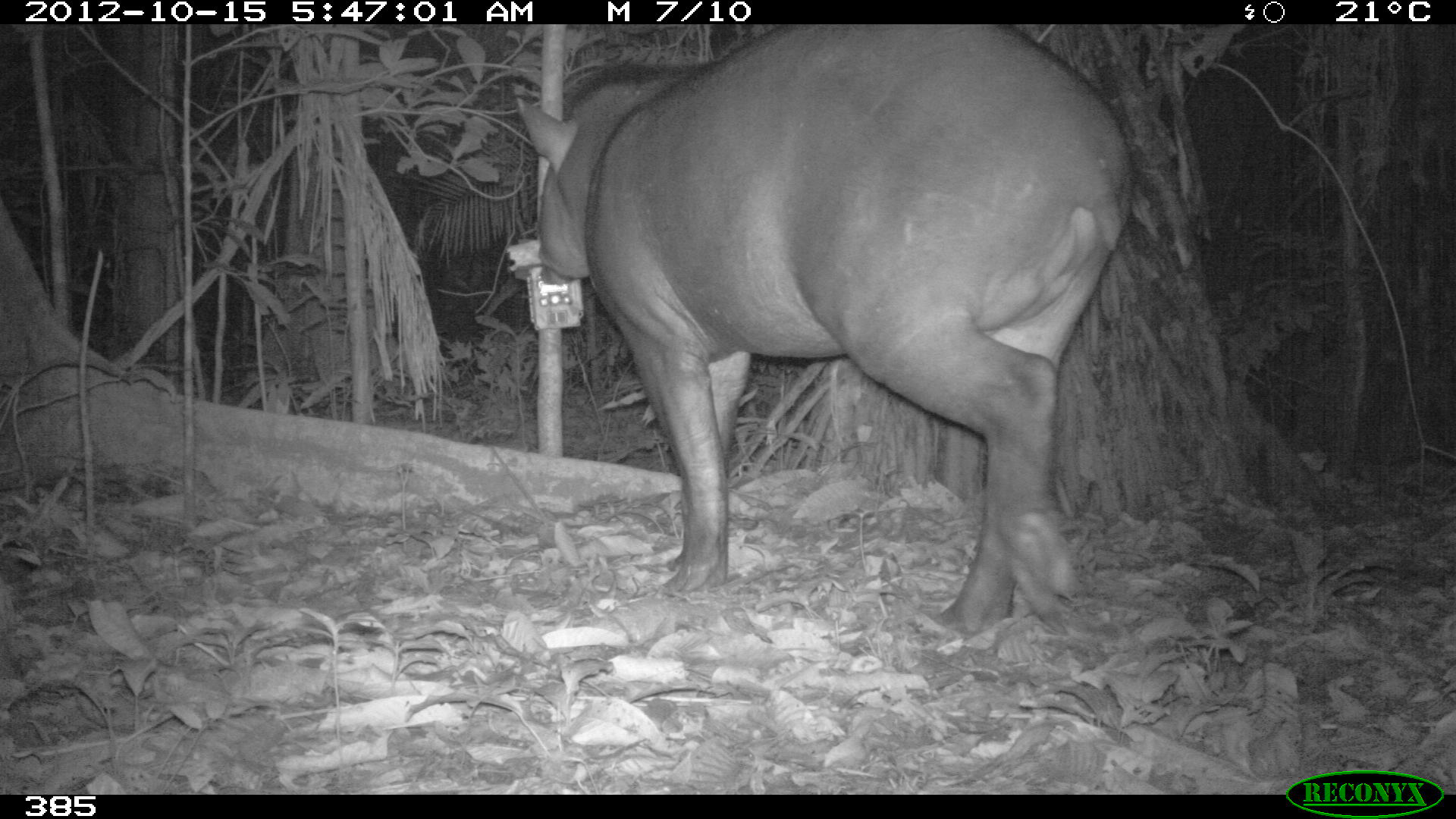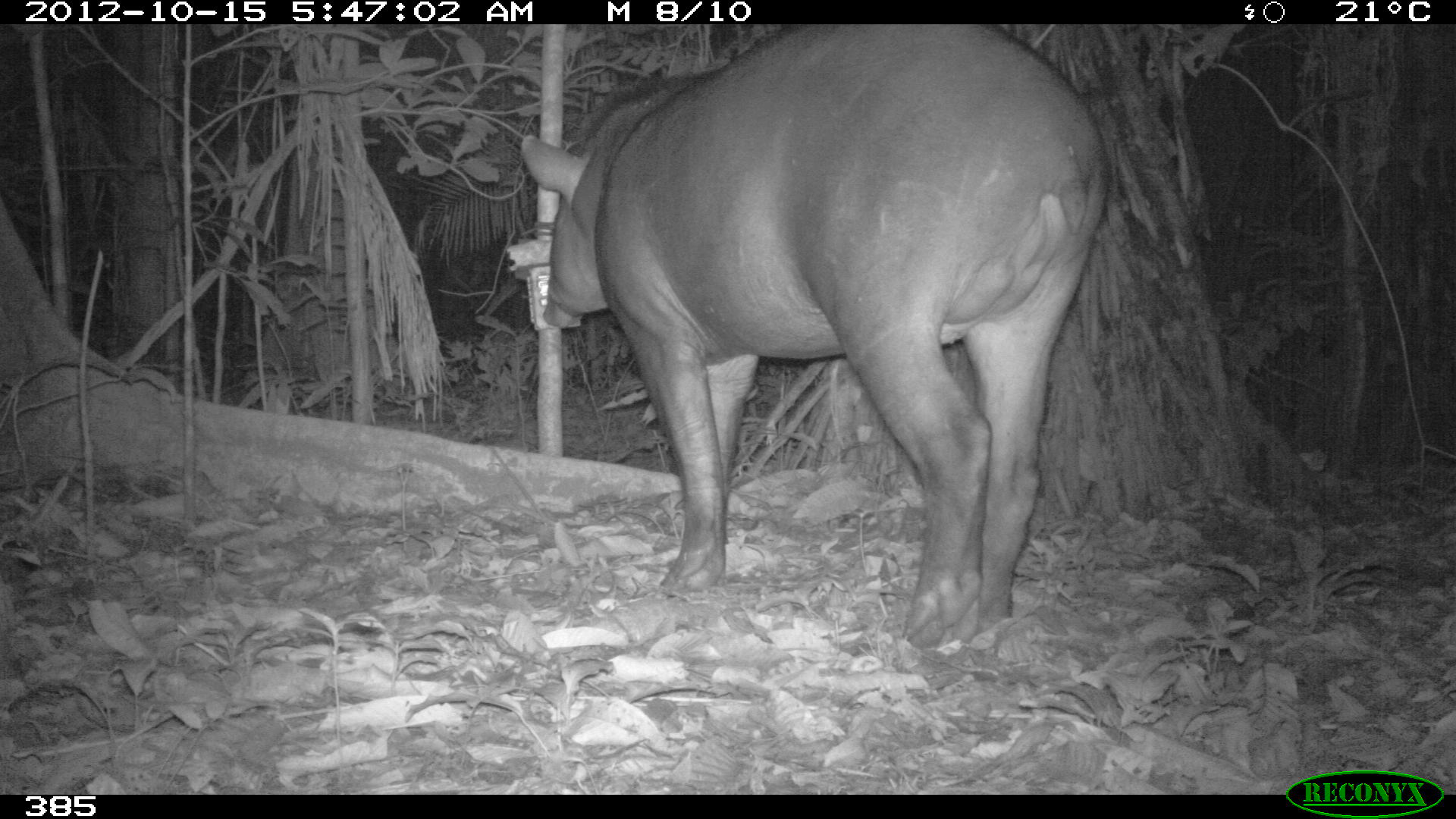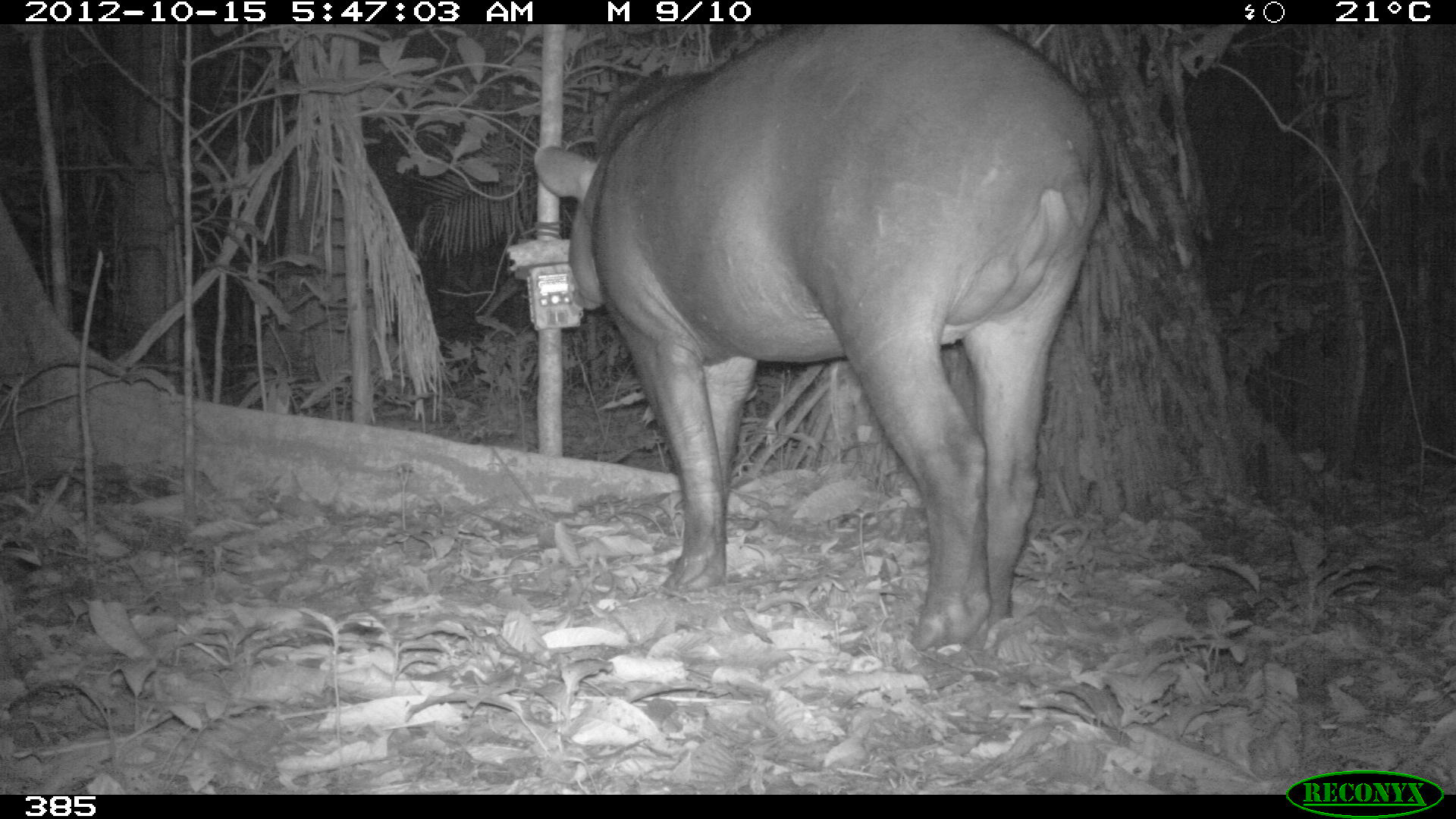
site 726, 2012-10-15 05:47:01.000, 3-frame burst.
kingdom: Animalia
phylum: Chordata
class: Mammalia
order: Perissodactyla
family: Tapiridae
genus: Tapirus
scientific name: Tapirus terrestris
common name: south american tapir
Tapirus terrestris (south american tapir).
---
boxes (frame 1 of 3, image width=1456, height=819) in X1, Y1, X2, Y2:
tapirus terrestris: 510, 26, 1136, 640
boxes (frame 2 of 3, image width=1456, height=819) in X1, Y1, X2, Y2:
tapirus terrestris: 516, 25, 1111, 649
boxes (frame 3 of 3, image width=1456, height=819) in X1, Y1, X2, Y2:
tapirus terrestris: 528, 20, 1107, 652